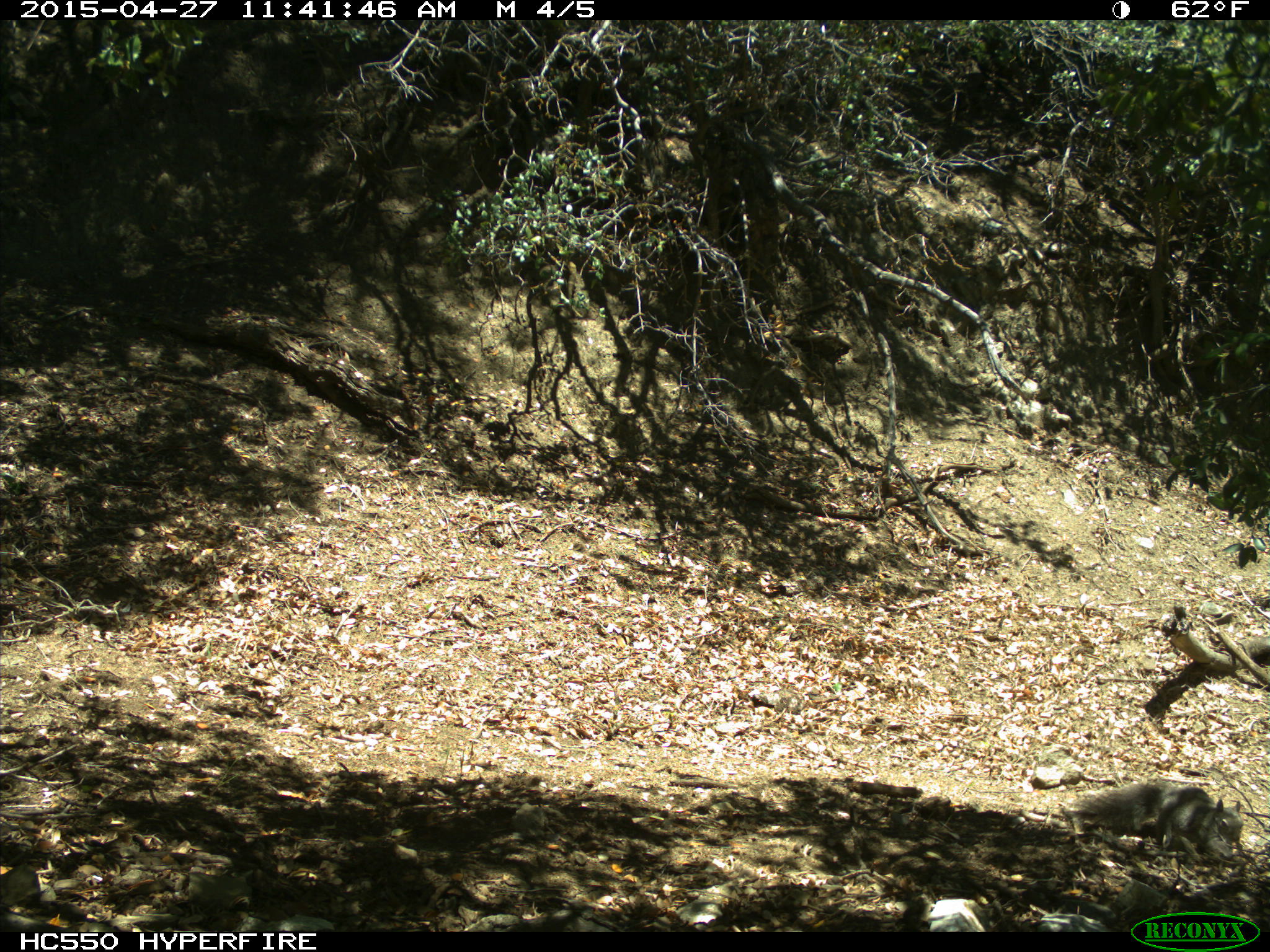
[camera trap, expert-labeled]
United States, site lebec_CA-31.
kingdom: Animalia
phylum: Chordata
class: Mammalia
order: Rodentia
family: Sciuridae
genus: Sciurus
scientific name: Sciurus carolinensis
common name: eastern gray squirrel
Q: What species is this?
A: Sciurus carolinensis (eastern gray squirrel).